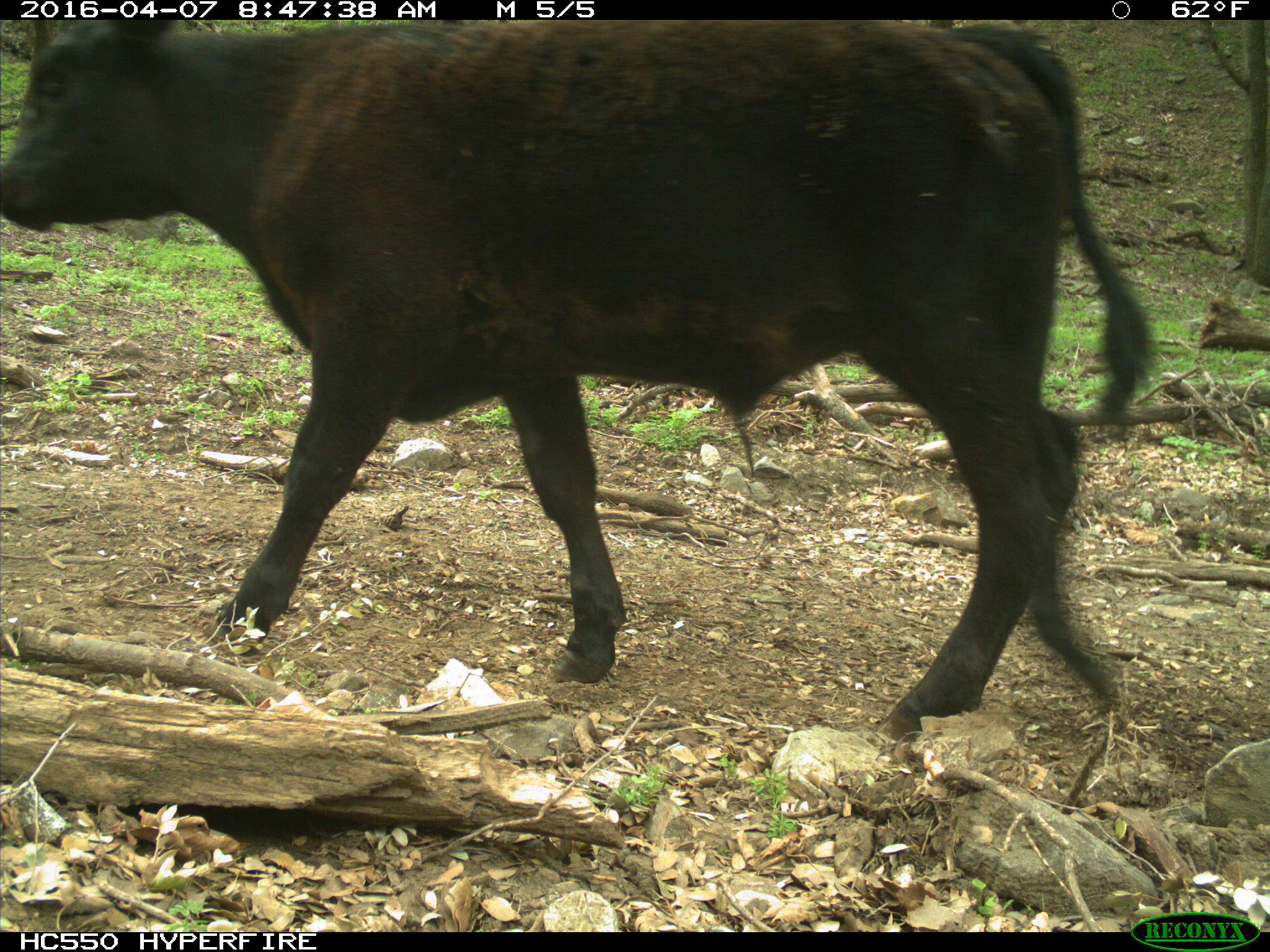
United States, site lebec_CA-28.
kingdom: Animalia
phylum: Chordata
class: Mammalia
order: Artiodactyla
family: Bovidae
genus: Bos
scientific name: Bos taurus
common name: domestic cow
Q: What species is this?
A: Bos taurus (domestic cow).